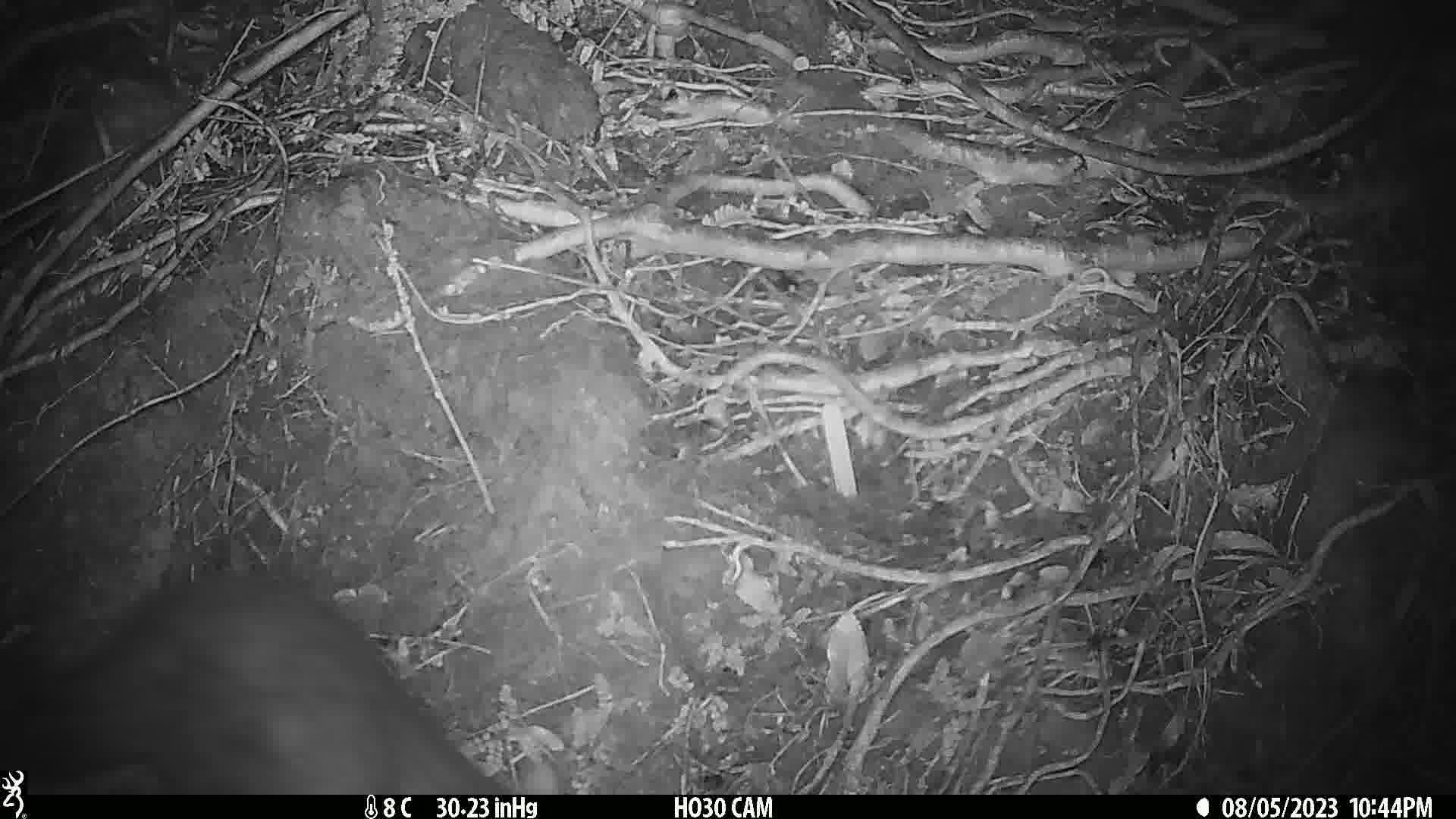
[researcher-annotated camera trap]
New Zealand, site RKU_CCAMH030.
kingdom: Animalia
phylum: Chordata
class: Mammalia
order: Diprotodontia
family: Phalangeridae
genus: Trichosurus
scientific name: Trichosurus vulpecula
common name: common brushtail possum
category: possum